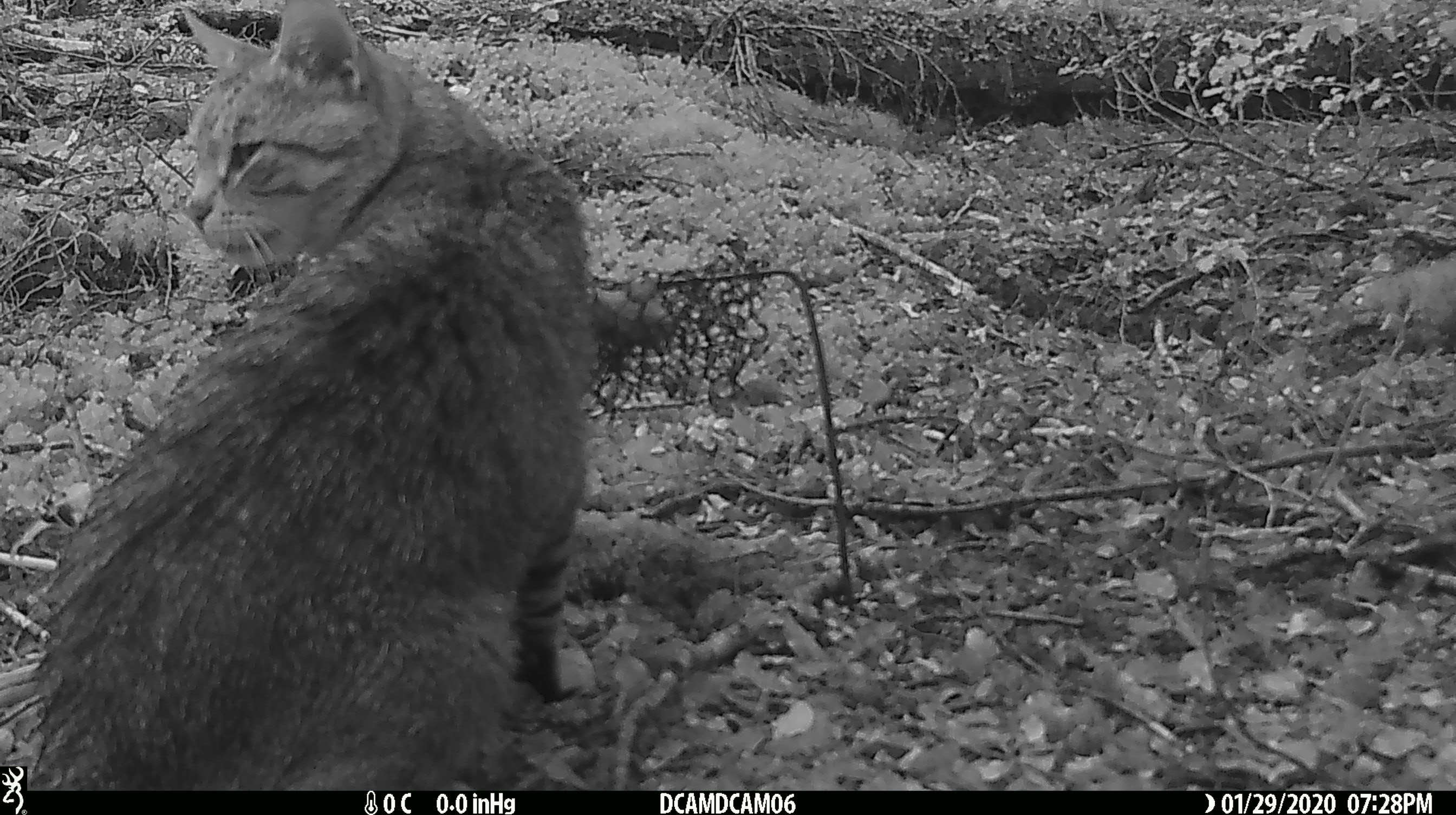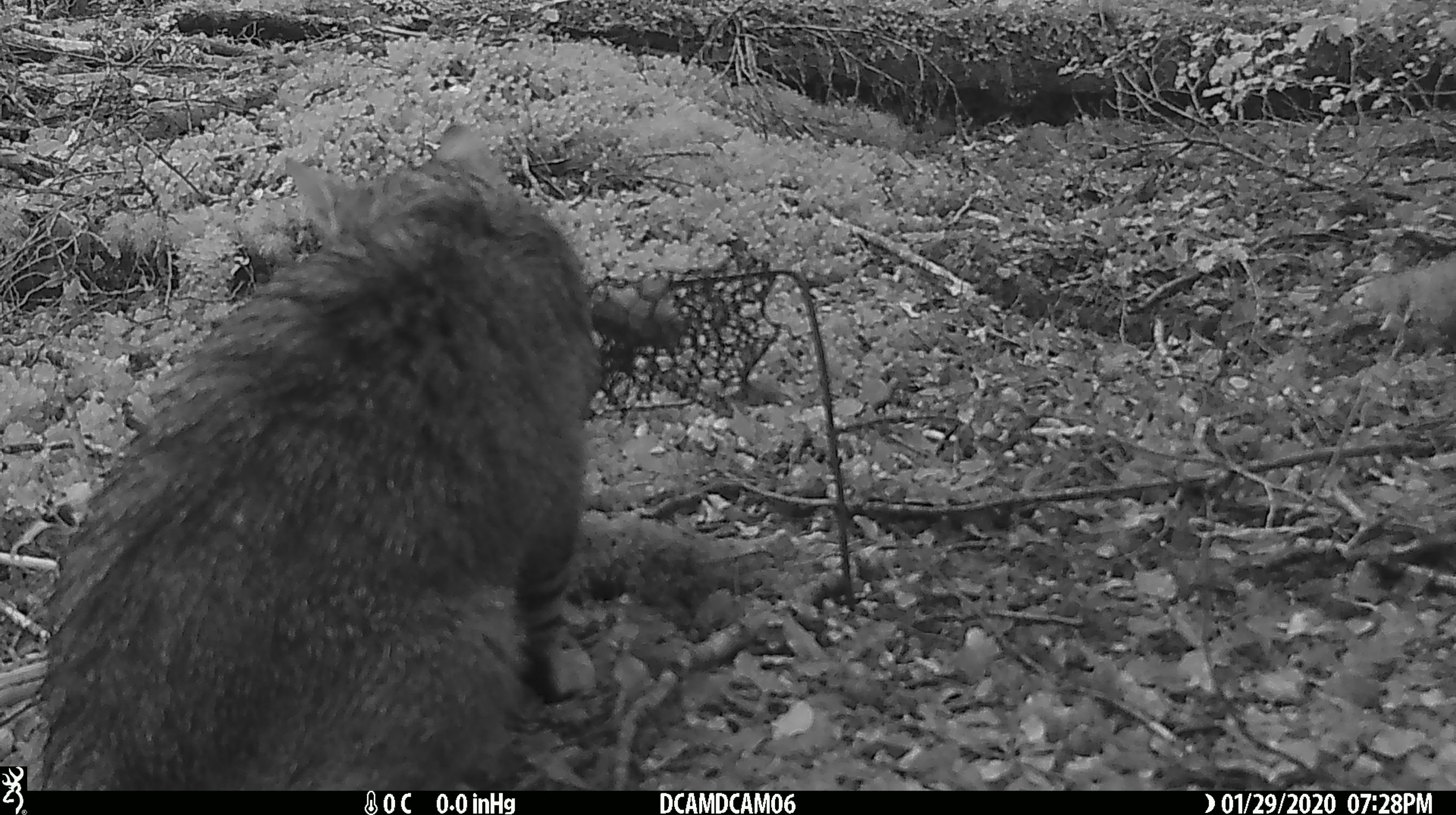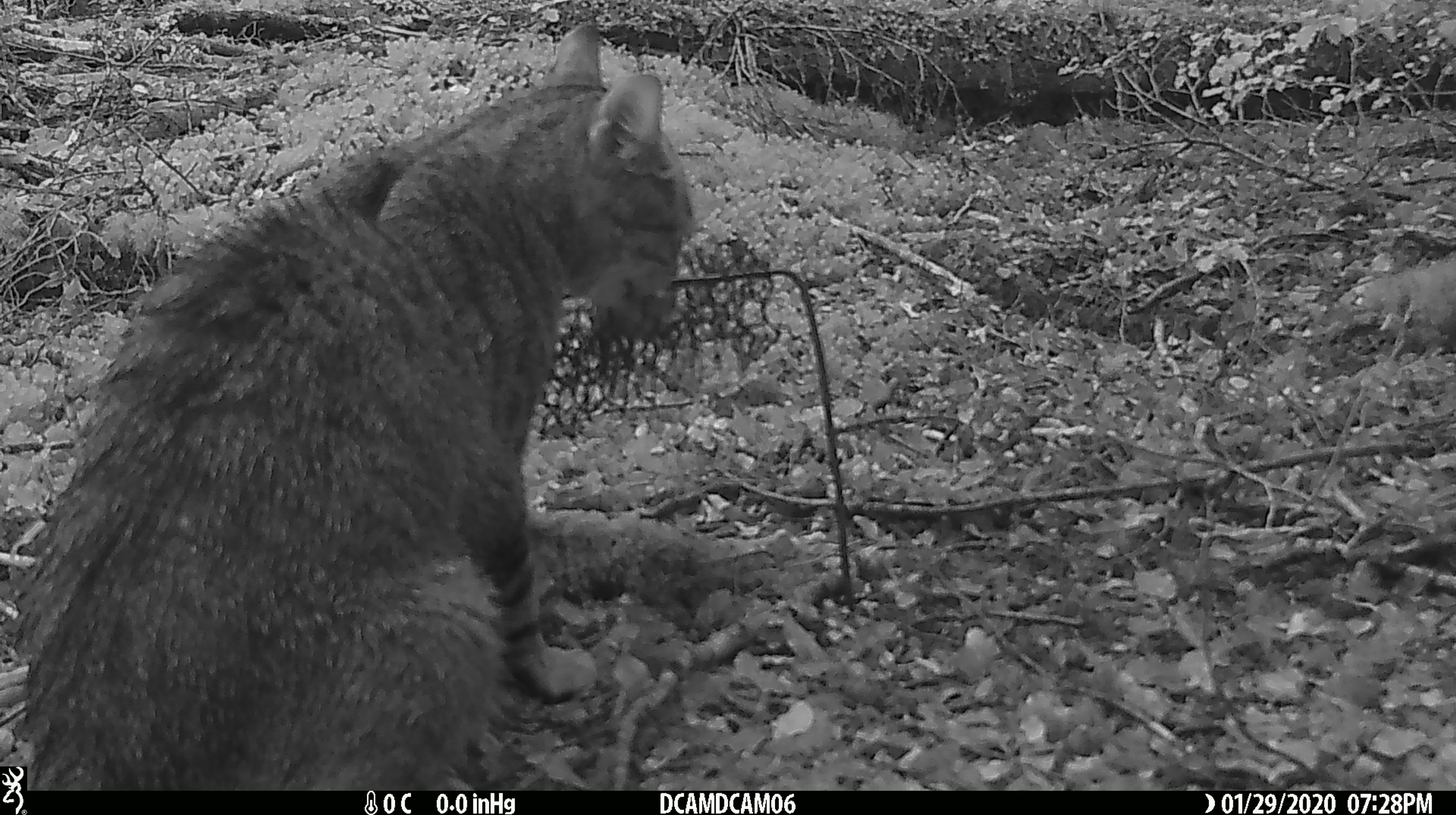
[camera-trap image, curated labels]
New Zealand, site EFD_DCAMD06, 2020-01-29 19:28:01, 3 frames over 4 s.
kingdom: Animalia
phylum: Chordata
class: Mammalia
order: Carnivora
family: Felidae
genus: Felis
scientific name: Felis catus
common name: domestic cat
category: cat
Cat (domestic cat) (Felis catus).